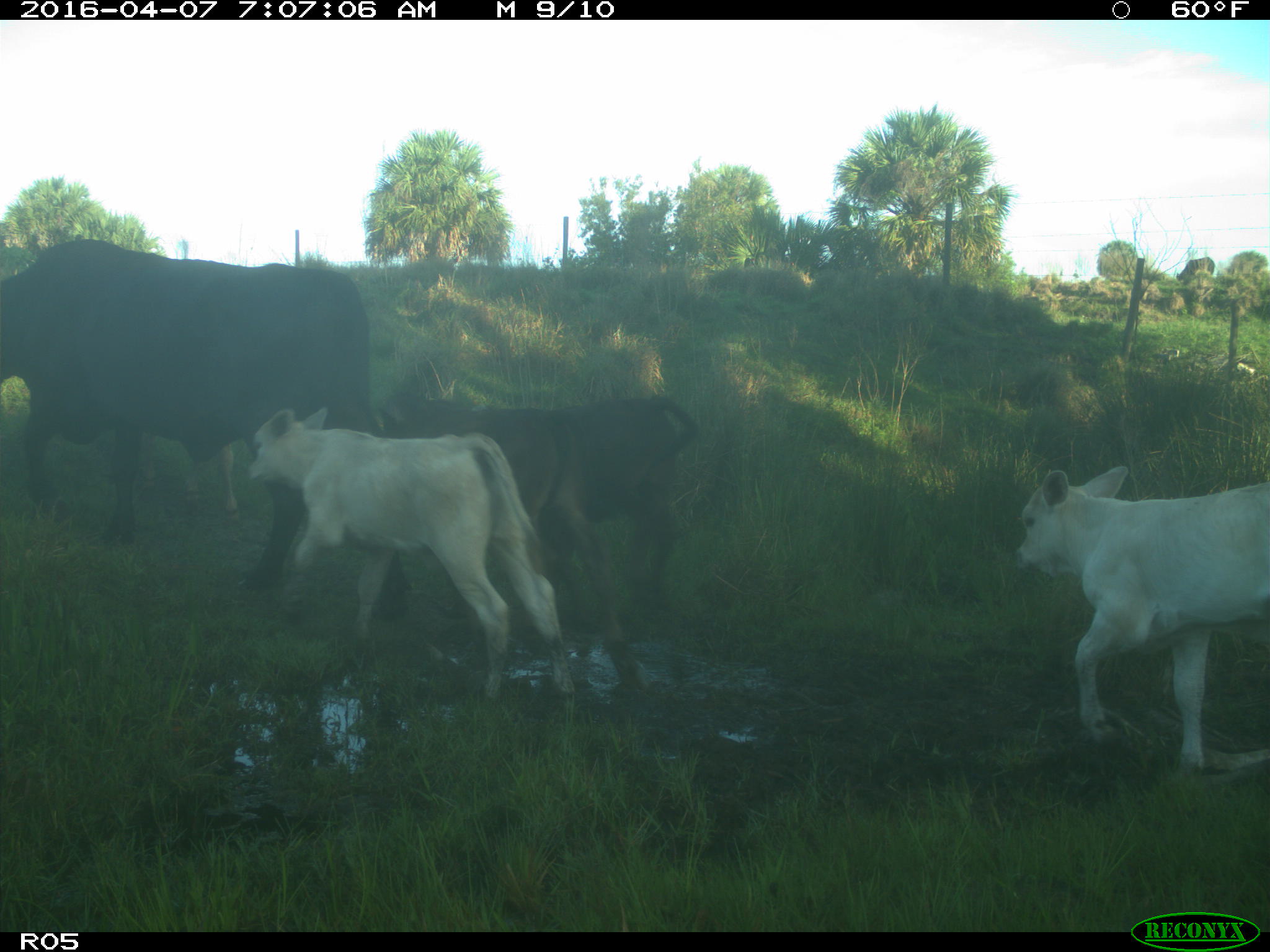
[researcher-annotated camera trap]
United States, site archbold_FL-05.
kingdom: Animalia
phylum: Chordata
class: Mammalia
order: Artiodactyla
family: Bovidae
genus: Bos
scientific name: Bos taurus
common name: domestic cow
Bos taurus (domestic cow).